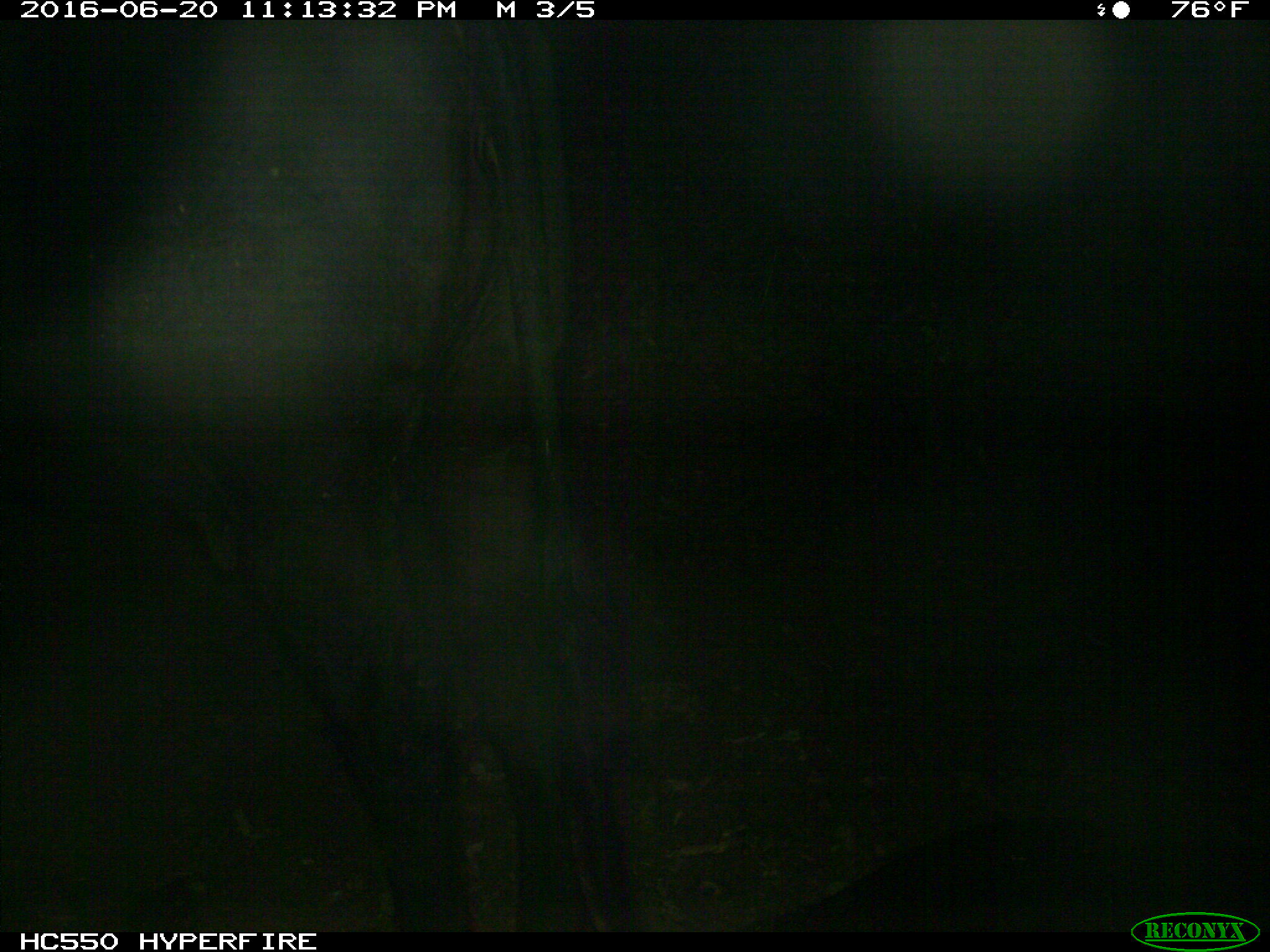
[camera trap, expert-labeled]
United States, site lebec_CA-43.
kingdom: Animalia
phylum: Chordata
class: Mammalia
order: Artiodactyla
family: Bovidae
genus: Bos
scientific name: Bos taurus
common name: domestic cow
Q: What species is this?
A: Bos taurus (domestic cow).